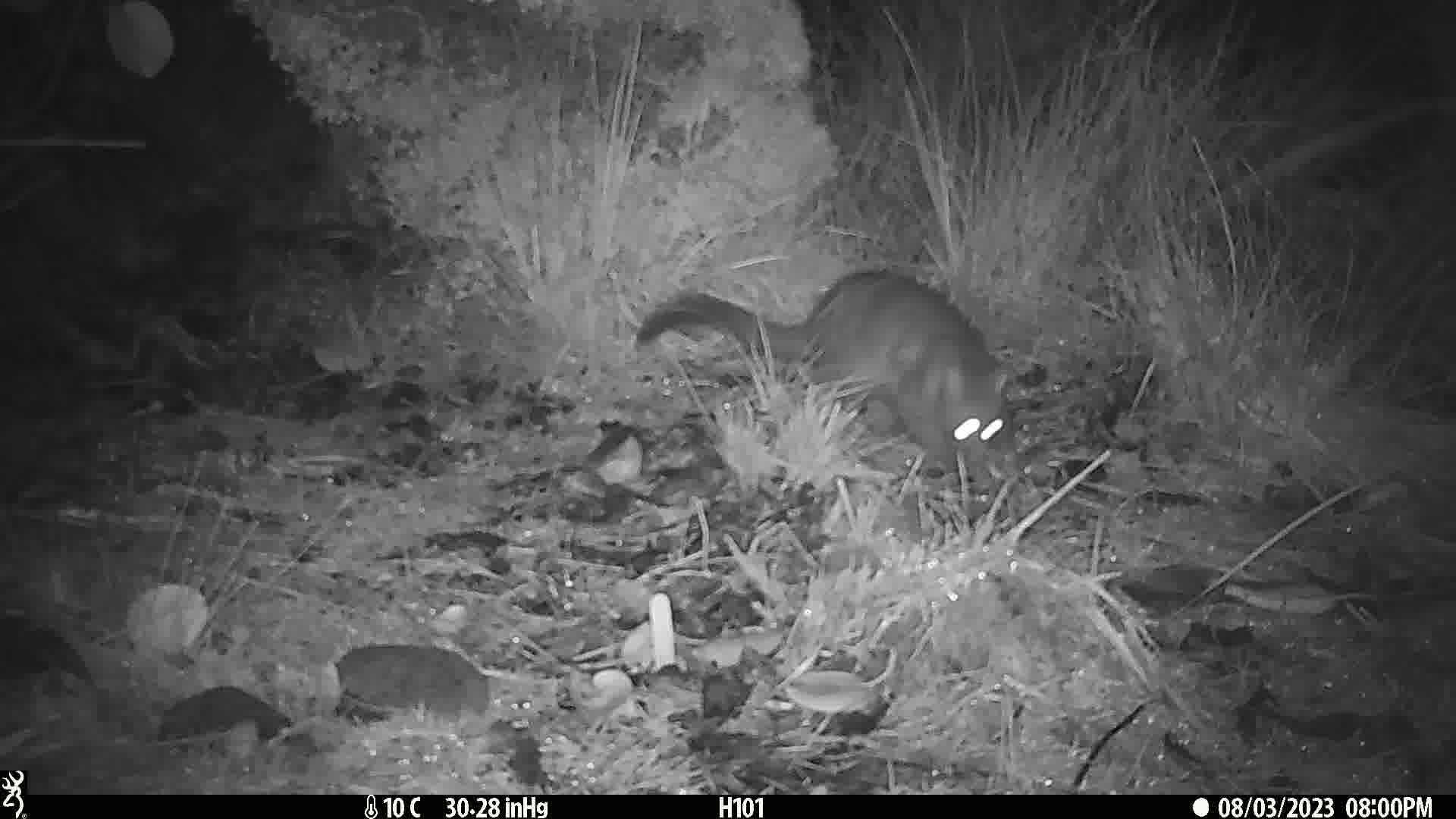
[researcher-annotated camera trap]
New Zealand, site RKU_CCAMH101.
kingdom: Animalia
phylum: Chordata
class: Mammalia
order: Diprotodontia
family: Phalangeridae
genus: Trichosurus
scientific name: Trichosurus vulpecula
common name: common brushtail possum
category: possum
Possum (common brushtail possum) (Trichosurus vulpecula).